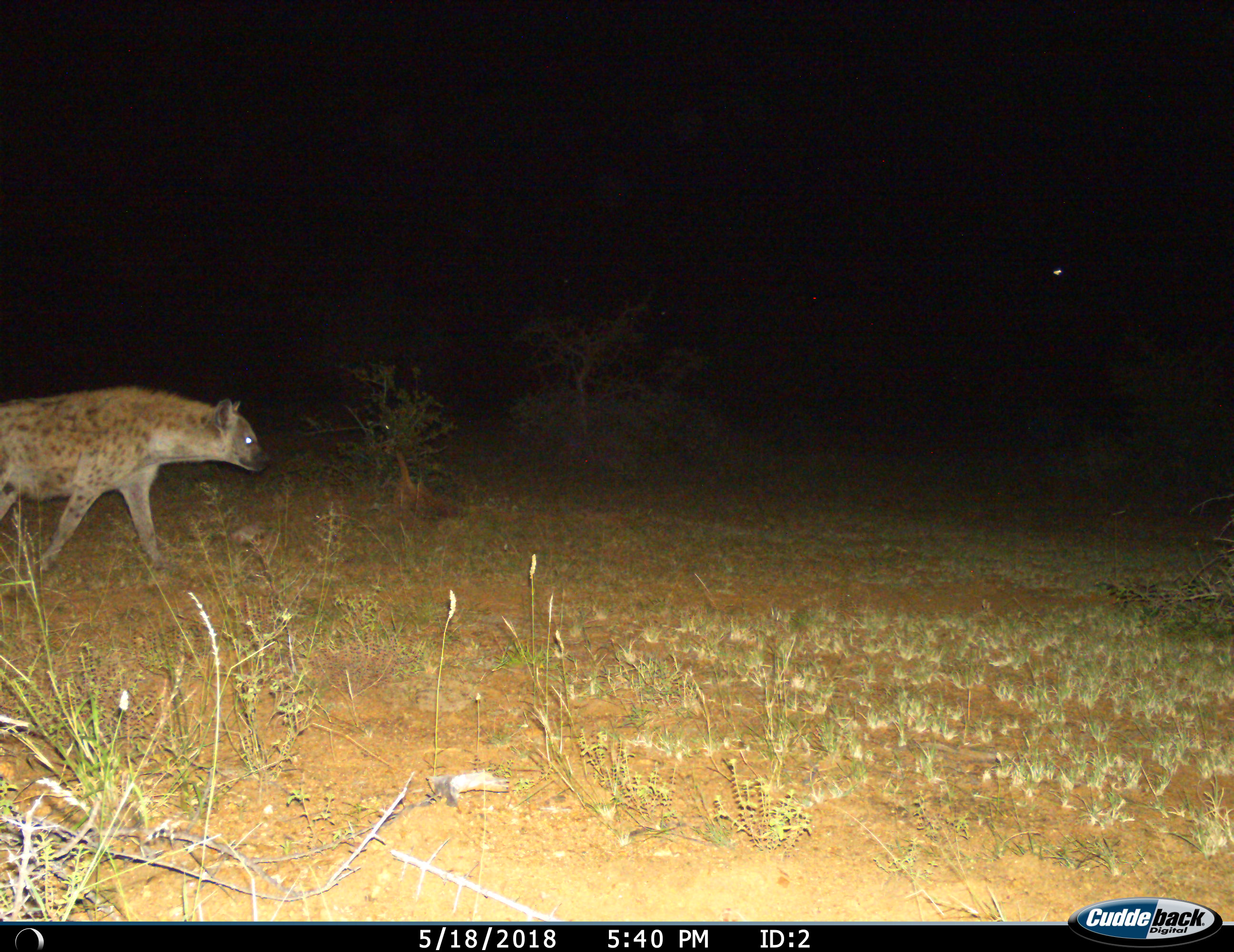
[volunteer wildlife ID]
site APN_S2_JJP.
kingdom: Animalia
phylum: Chordata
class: Mammalia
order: Carnivora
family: Hyaenidae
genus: Crocuta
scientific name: Crocuta crocuta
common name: spotted hyena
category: hyenaspotted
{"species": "hyenaspotted (spotted hyena) (Crocuta crocuta)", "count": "1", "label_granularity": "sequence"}